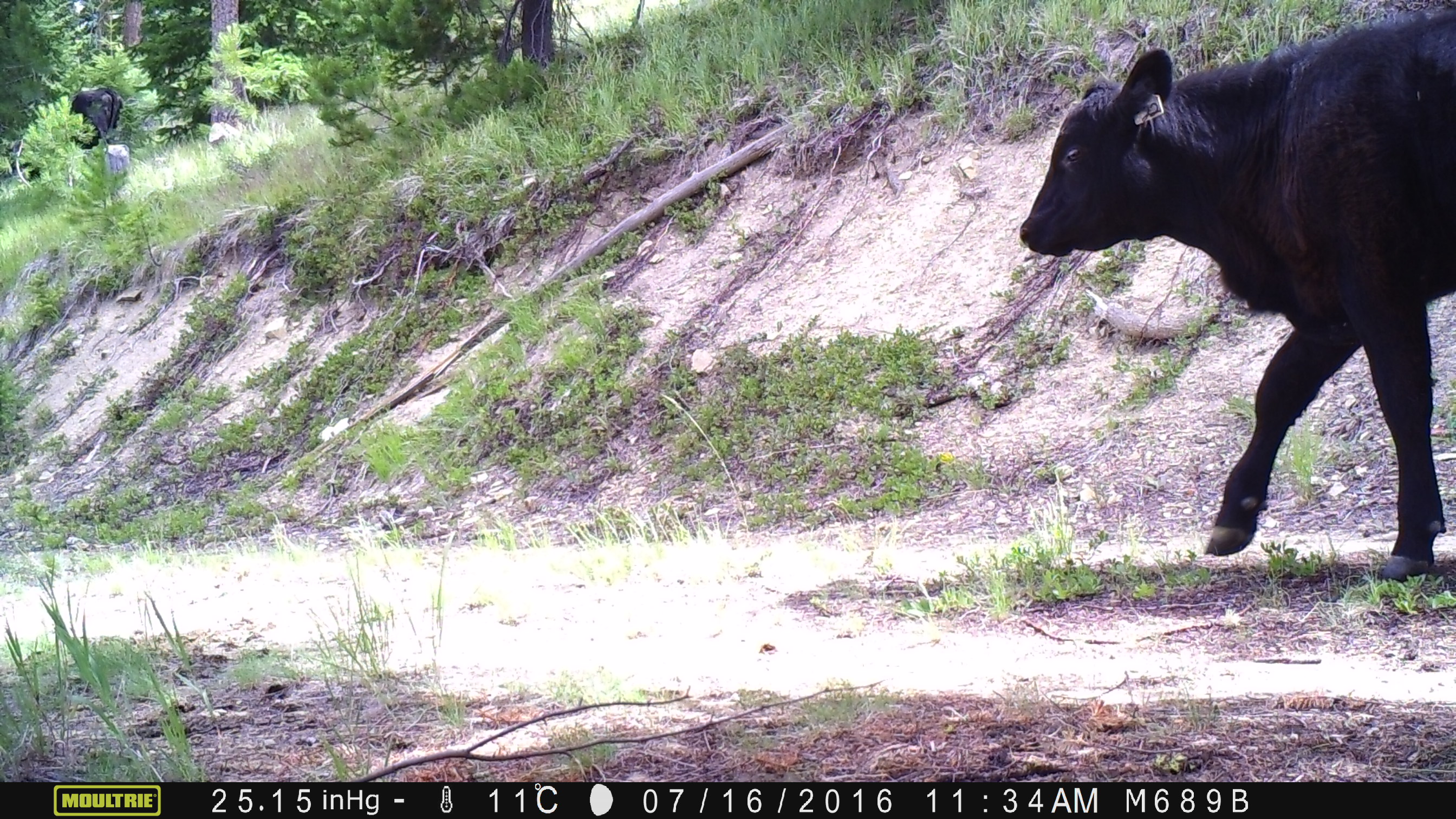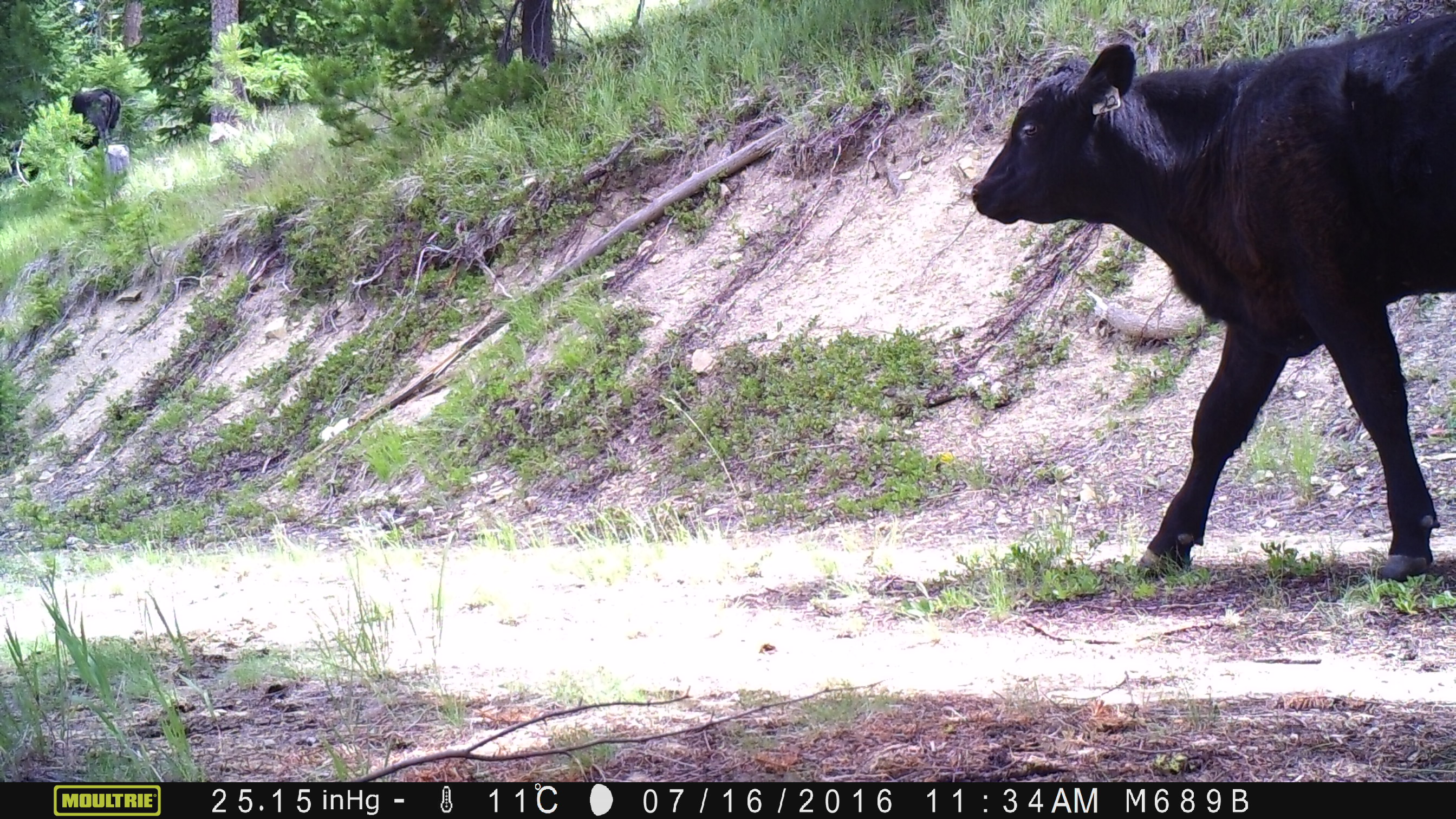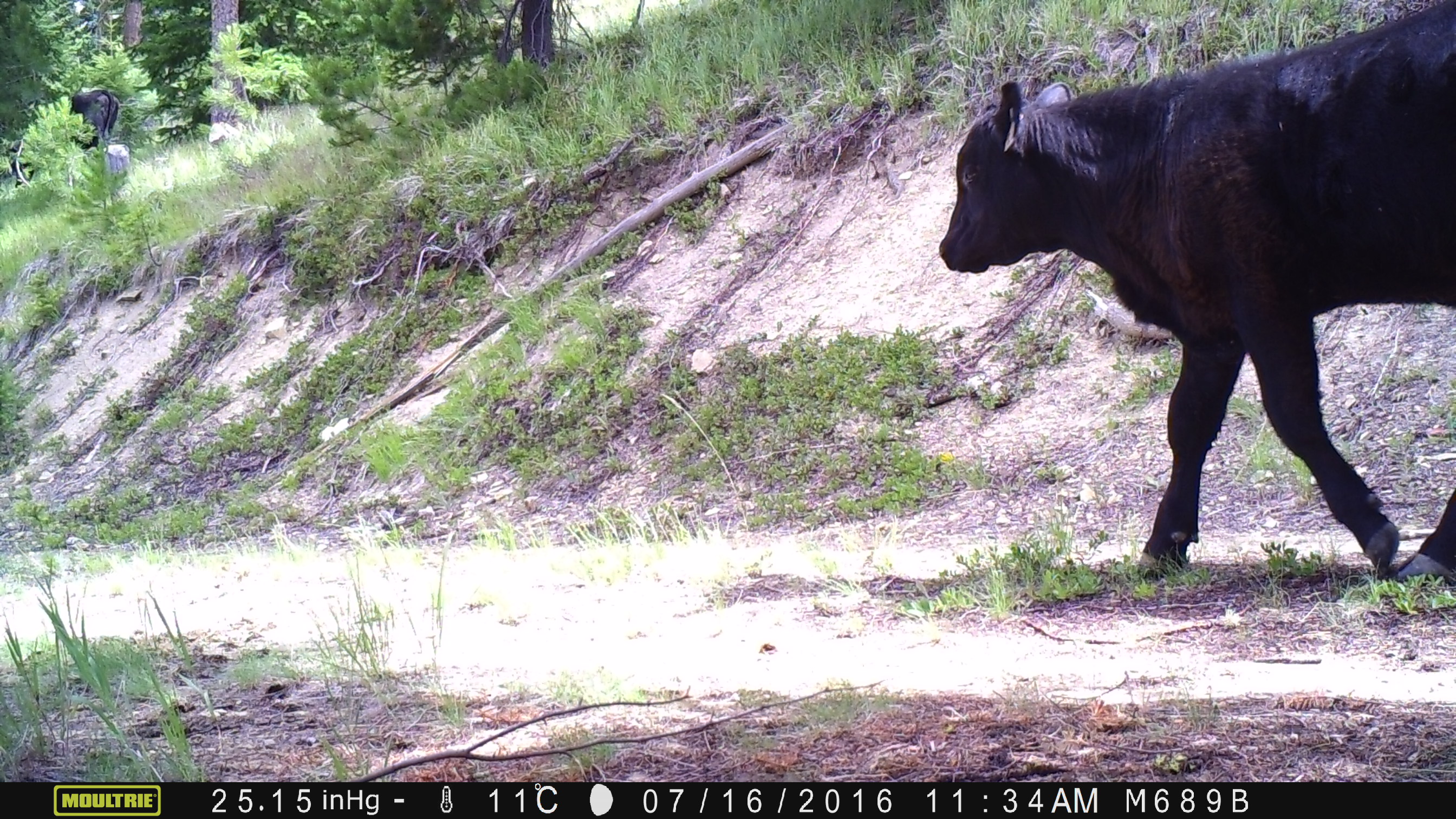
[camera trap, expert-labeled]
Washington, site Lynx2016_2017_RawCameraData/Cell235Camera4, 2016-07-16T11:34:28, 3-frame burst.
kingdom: Animalia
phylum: Chordata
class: Mammalia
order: Artiodactyla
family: Bovidae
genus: Bos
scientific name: Bos taurus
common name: domestic cattle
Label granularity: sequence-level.